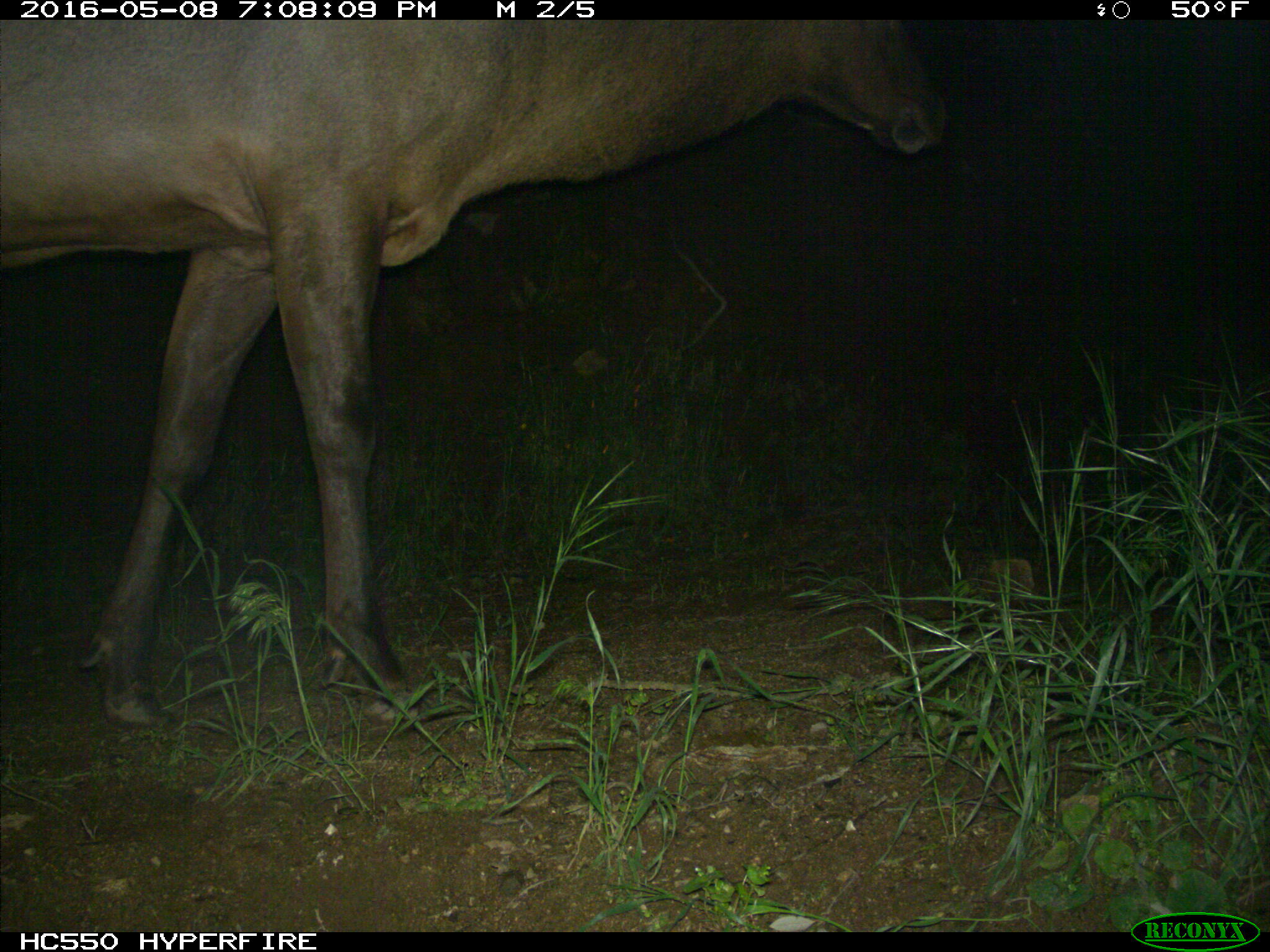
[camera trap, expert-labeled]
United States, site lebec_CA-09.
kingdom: Animalia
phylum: Chordata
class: Mammalia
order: Artiodactyla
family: Cervidae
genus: Cervus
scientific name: Cervus canadensis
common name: elk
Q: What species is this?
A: Cervus canadensis (elk).